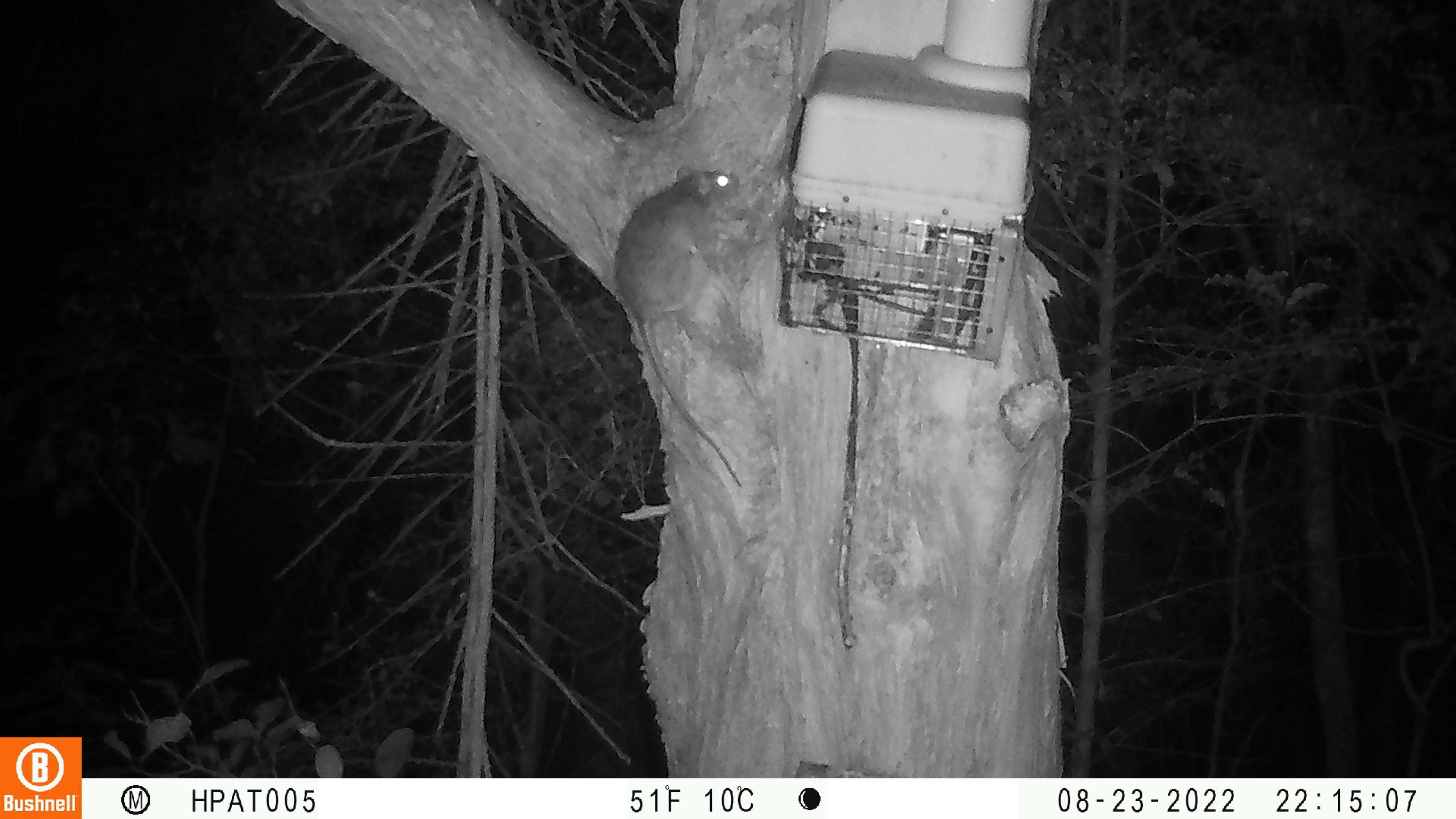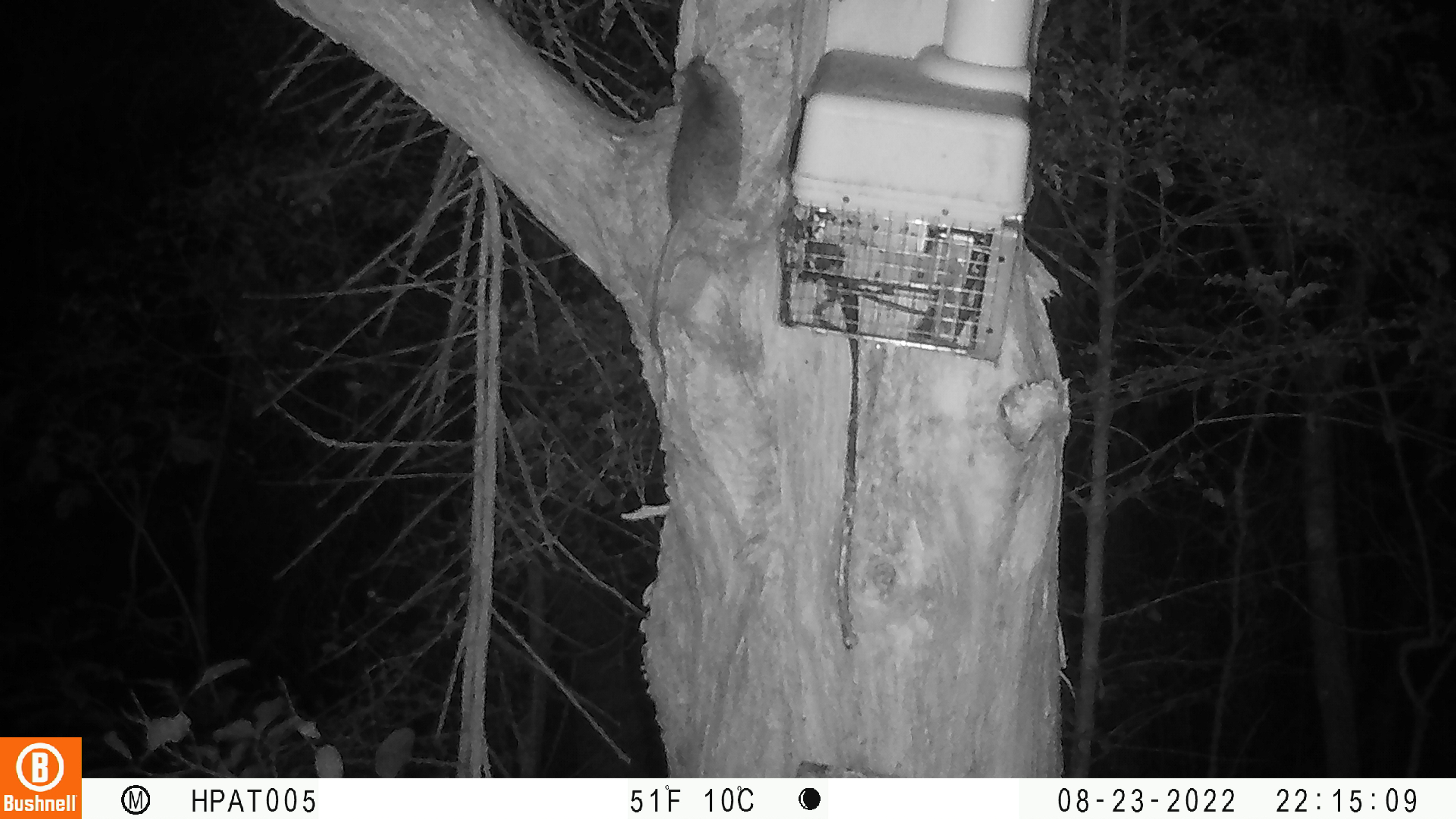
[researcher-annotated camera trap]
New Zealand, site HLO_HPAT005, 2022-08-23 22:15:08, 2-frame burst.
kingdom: Animalia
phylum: Chordata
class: Mammalia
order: Rodentia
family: Muridae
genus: Rattus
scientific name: Rattus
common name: rat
Rat (Rattus).